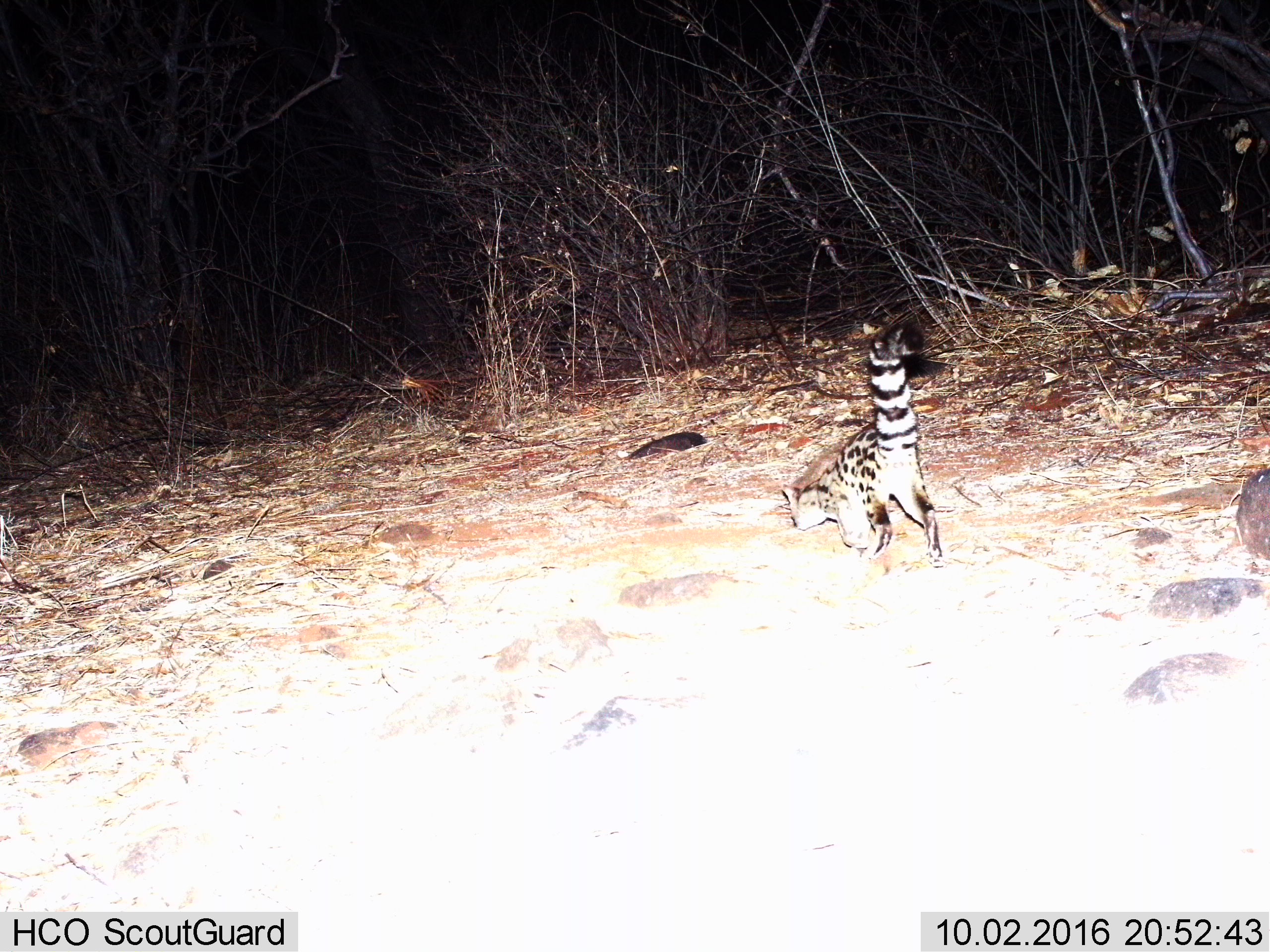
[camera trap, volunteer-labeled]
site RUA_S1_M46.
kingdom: Animalia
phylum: Chordata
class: Mammalia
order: Carnivora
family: Viverridae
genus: Genetta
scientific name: Genetta genetta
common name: small-spotted genet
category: genetcommonsmallspotted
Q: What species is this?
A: Genetcommonsmallspotted (small-spotted genet) (Genetta genetta).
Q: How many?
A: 1.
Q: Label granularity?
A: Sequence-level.